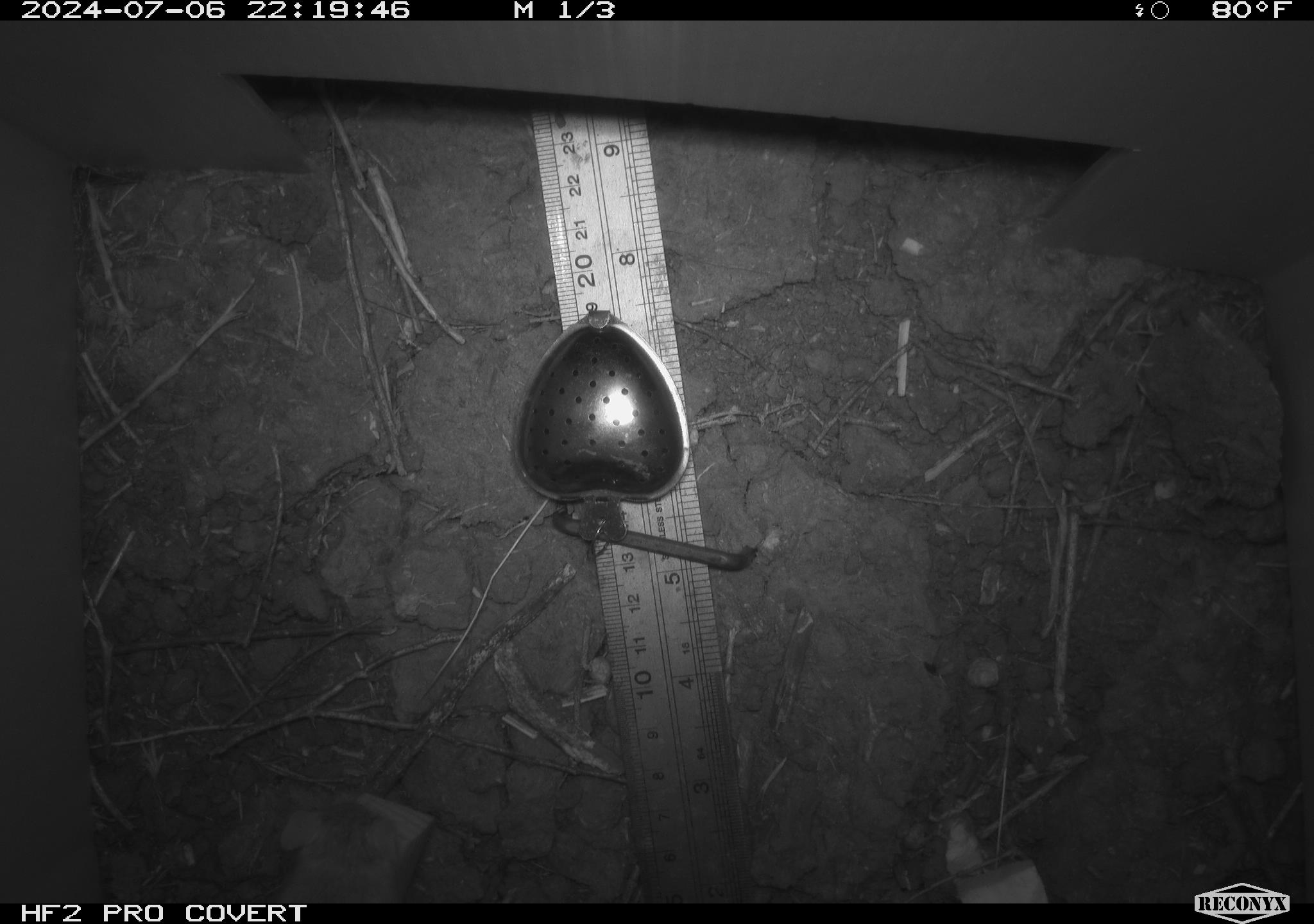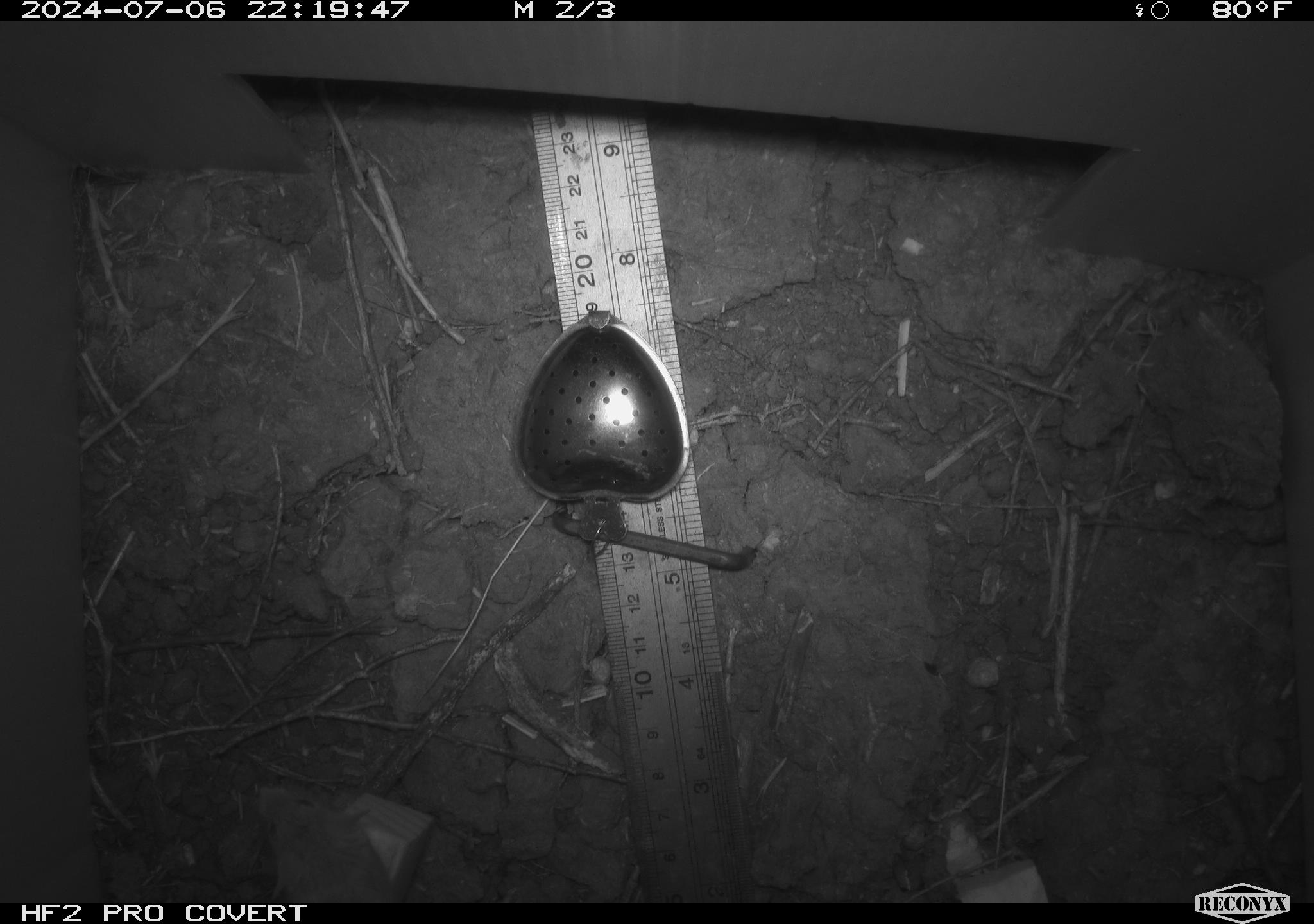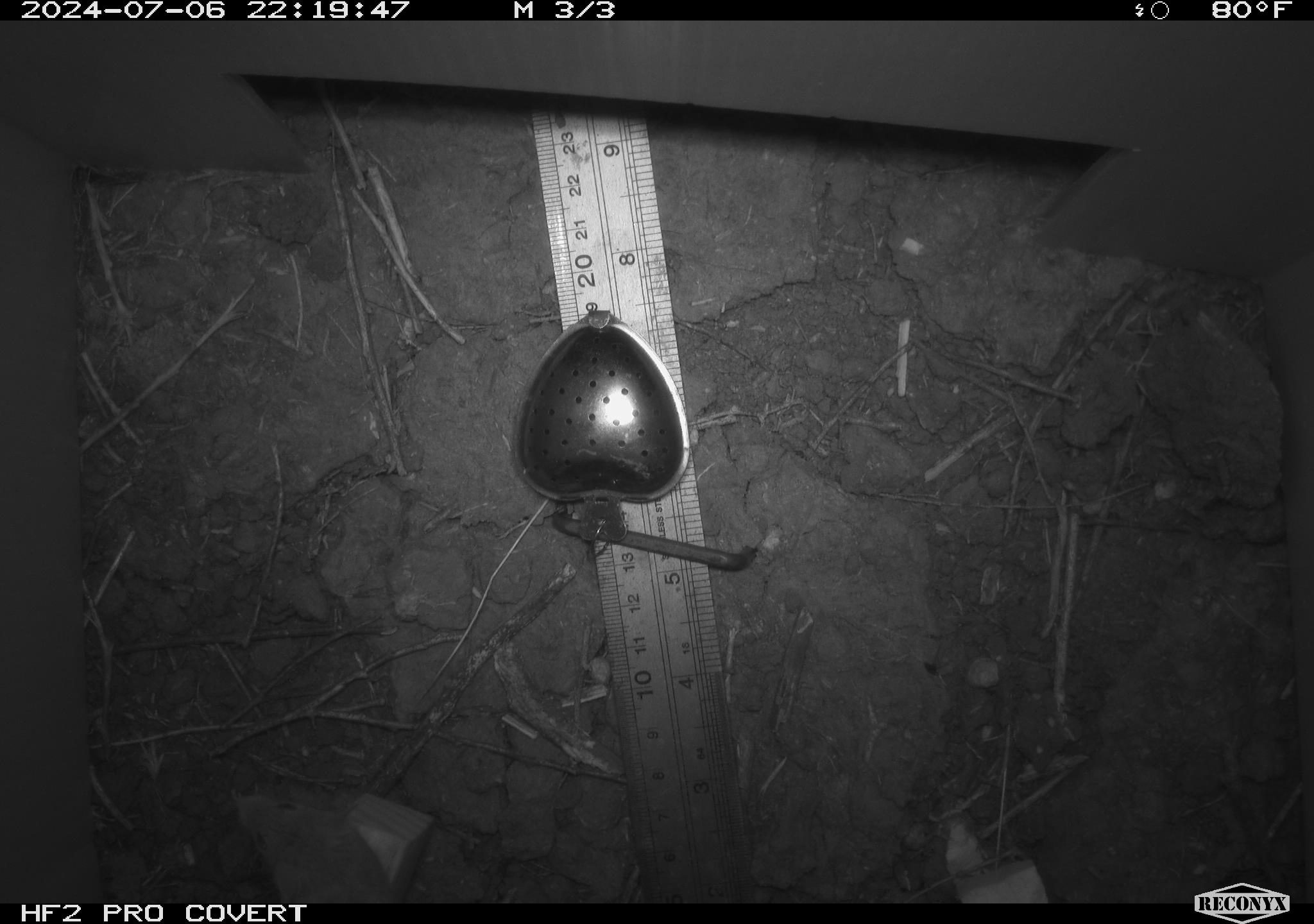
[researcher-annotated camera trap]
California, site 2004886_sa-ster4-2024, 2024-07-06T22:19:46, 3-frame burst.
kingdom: Animalia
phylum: Chordata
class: Mammalia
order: Rodentia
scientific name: Rodentia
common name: mouse species